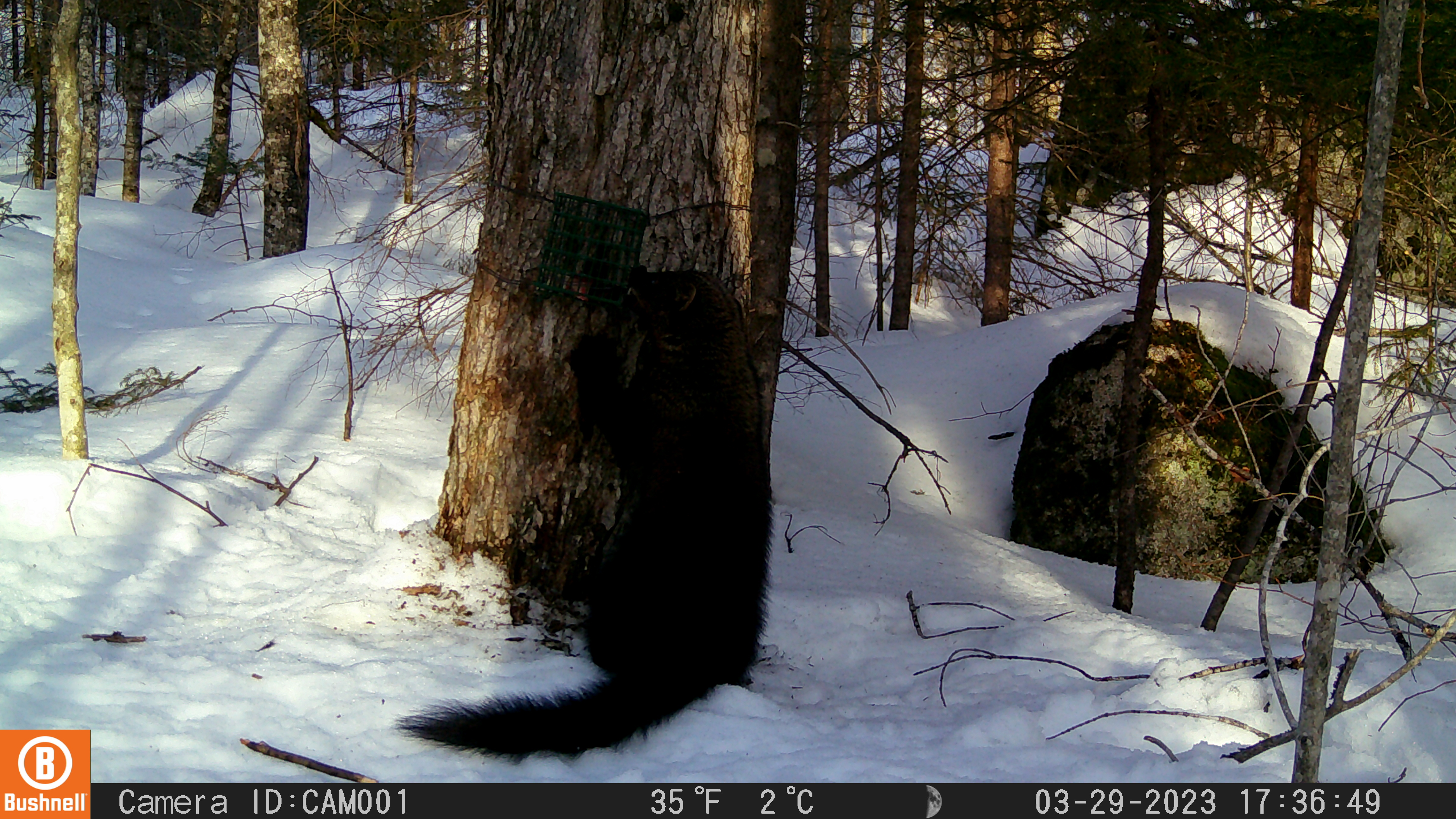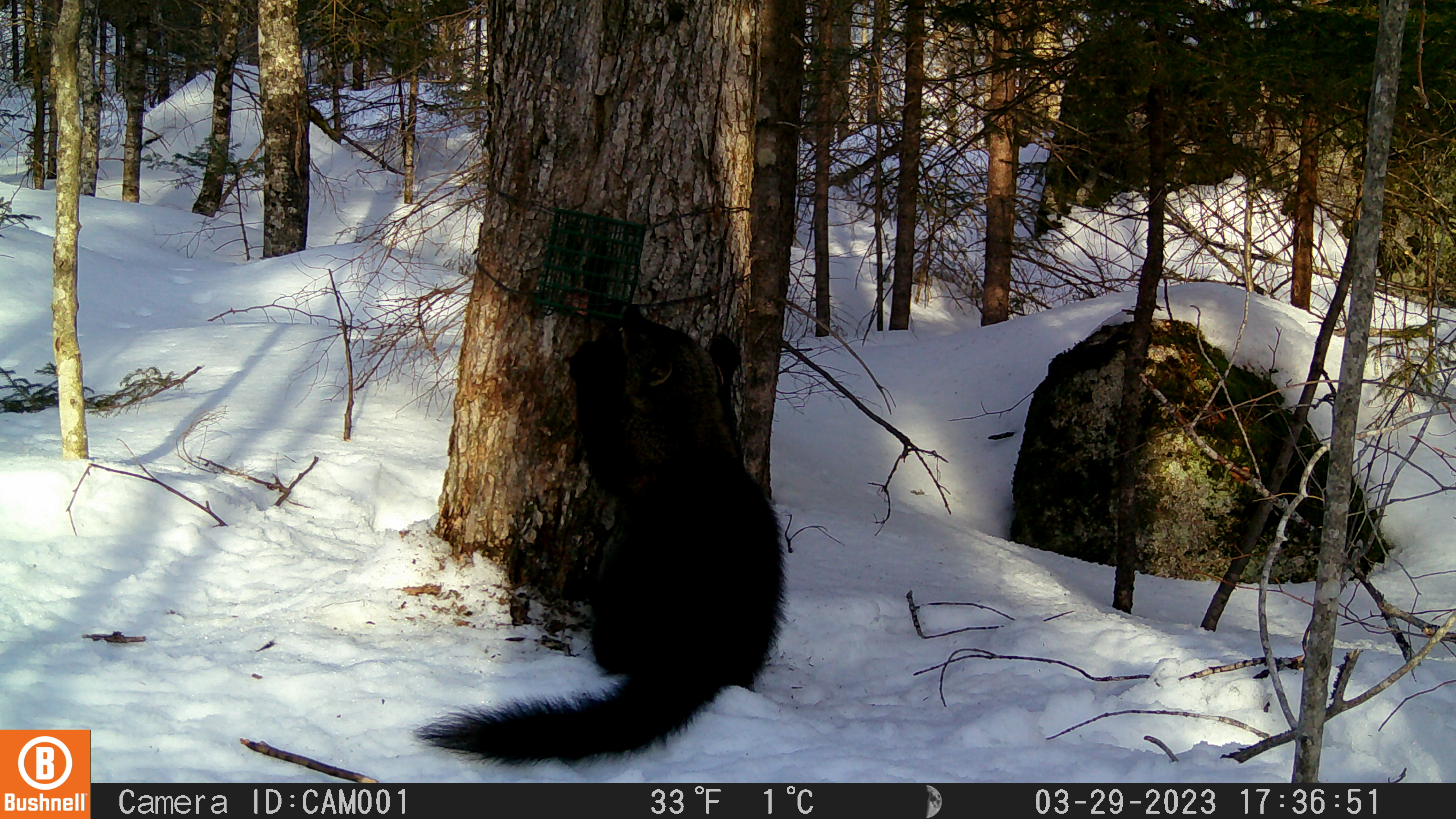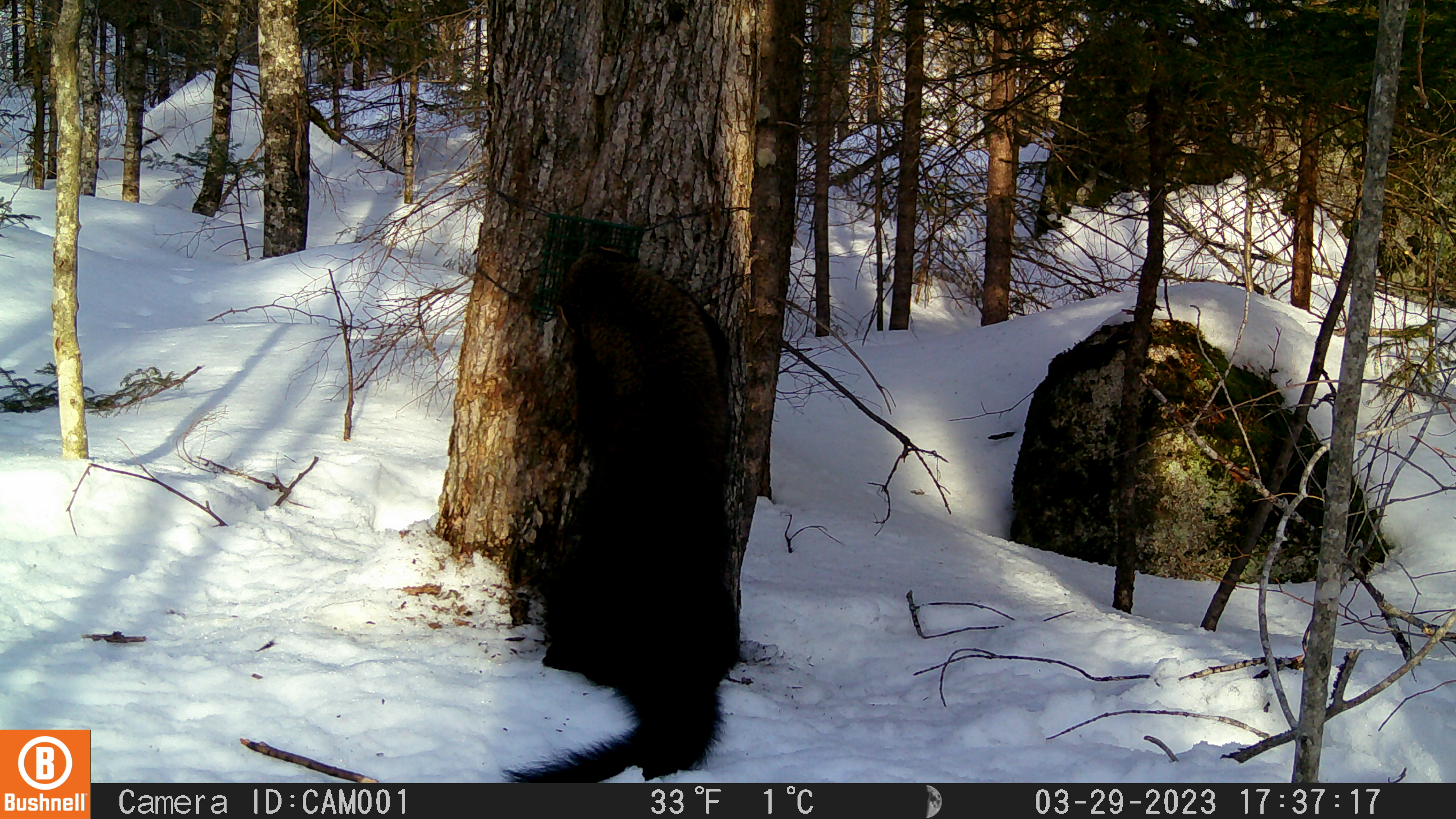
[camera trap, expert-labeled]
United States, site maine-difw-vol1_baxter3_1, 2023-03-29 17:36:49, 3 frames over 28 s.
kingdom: Animalia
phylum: Chordata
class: Mammalia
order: Carnivora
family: Mustelidae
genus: Pekania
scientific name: Pekania pennanti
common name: fisher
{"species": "fisher (Pekania pennanti)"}